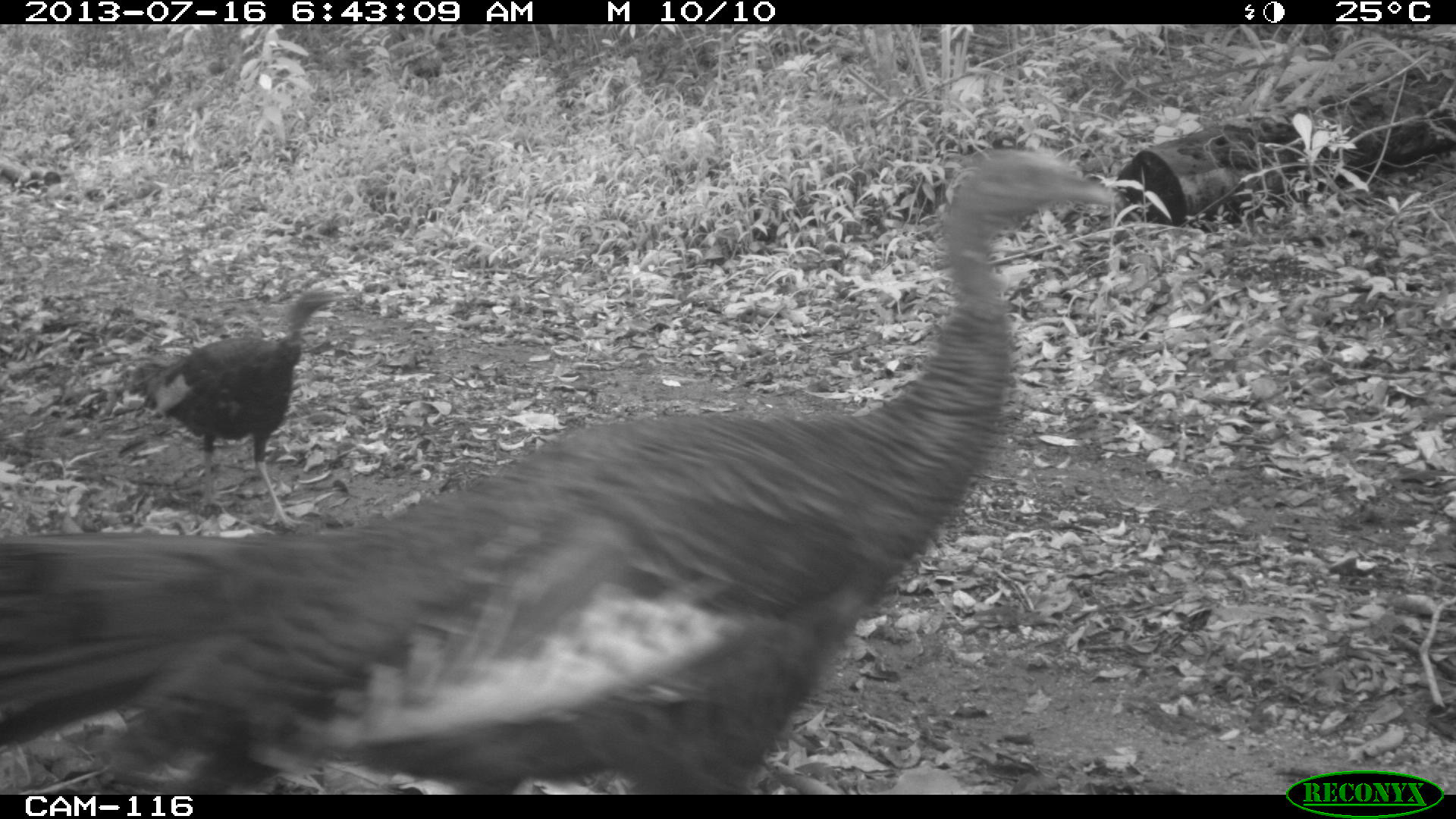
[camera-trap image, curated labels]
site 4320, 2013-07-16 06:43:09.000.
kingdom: Animalia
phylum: Chordata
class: Aves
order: Galliformes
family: Phasianidae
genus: Meleagris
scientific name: Meleagris ocellata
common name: ocellated turkey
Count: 3.